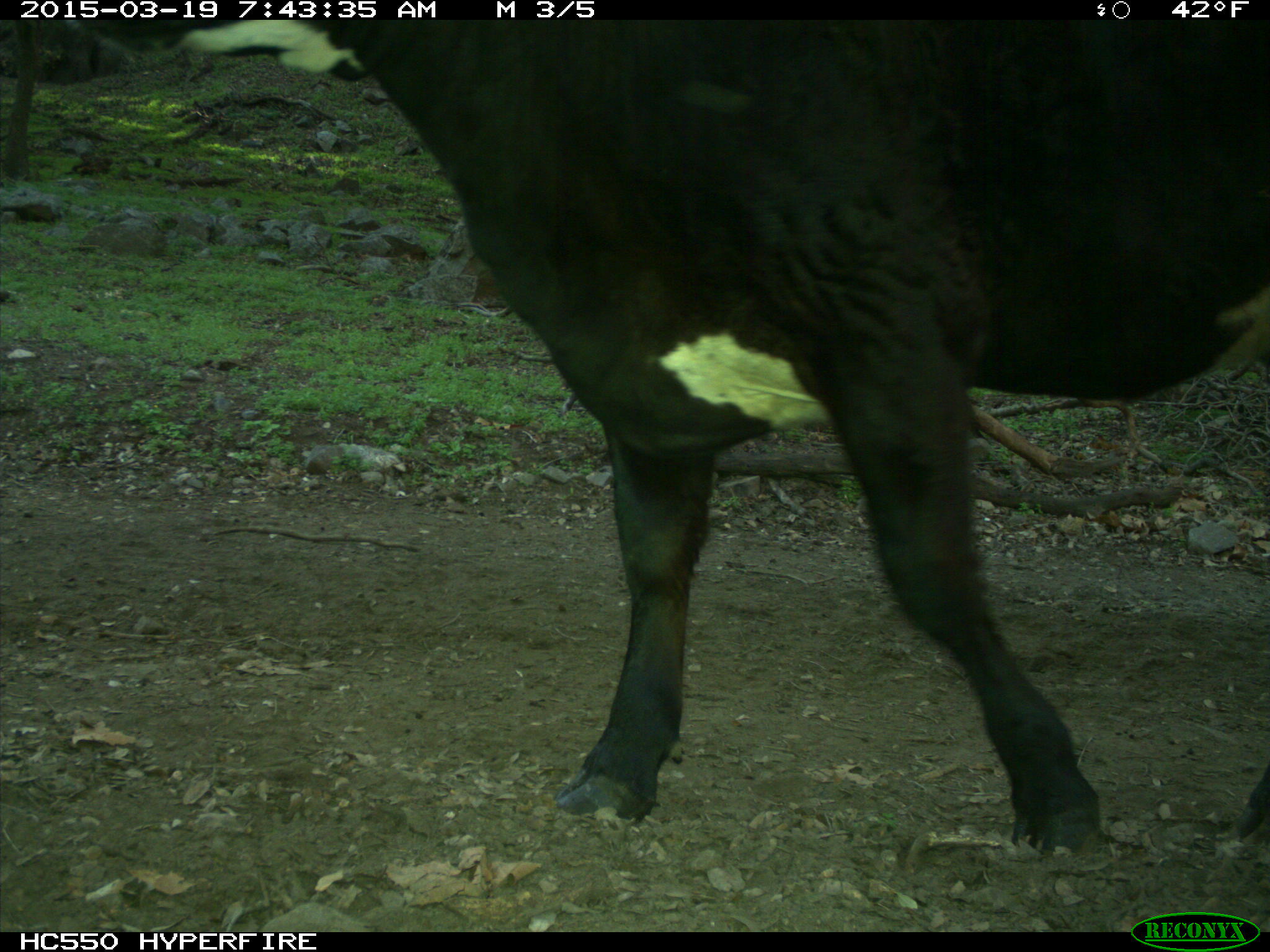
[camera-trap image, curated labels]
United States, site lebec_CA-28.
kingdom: Animalia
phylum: Chordata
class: Mammalia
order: Artiodactyla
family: Bovidae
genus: Bos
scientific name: Bos taurus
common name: domestic cow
Bos taurus (domestic cow).